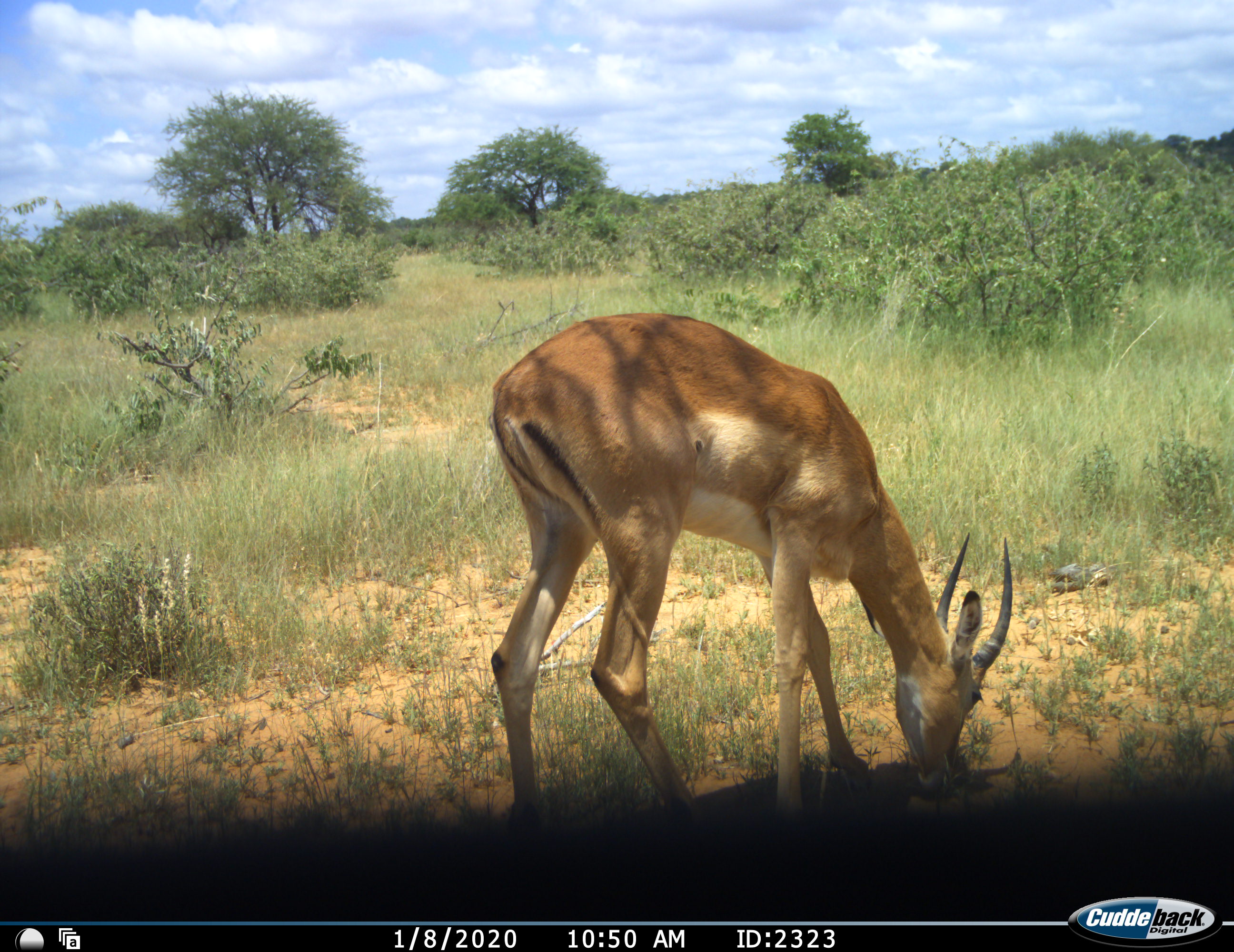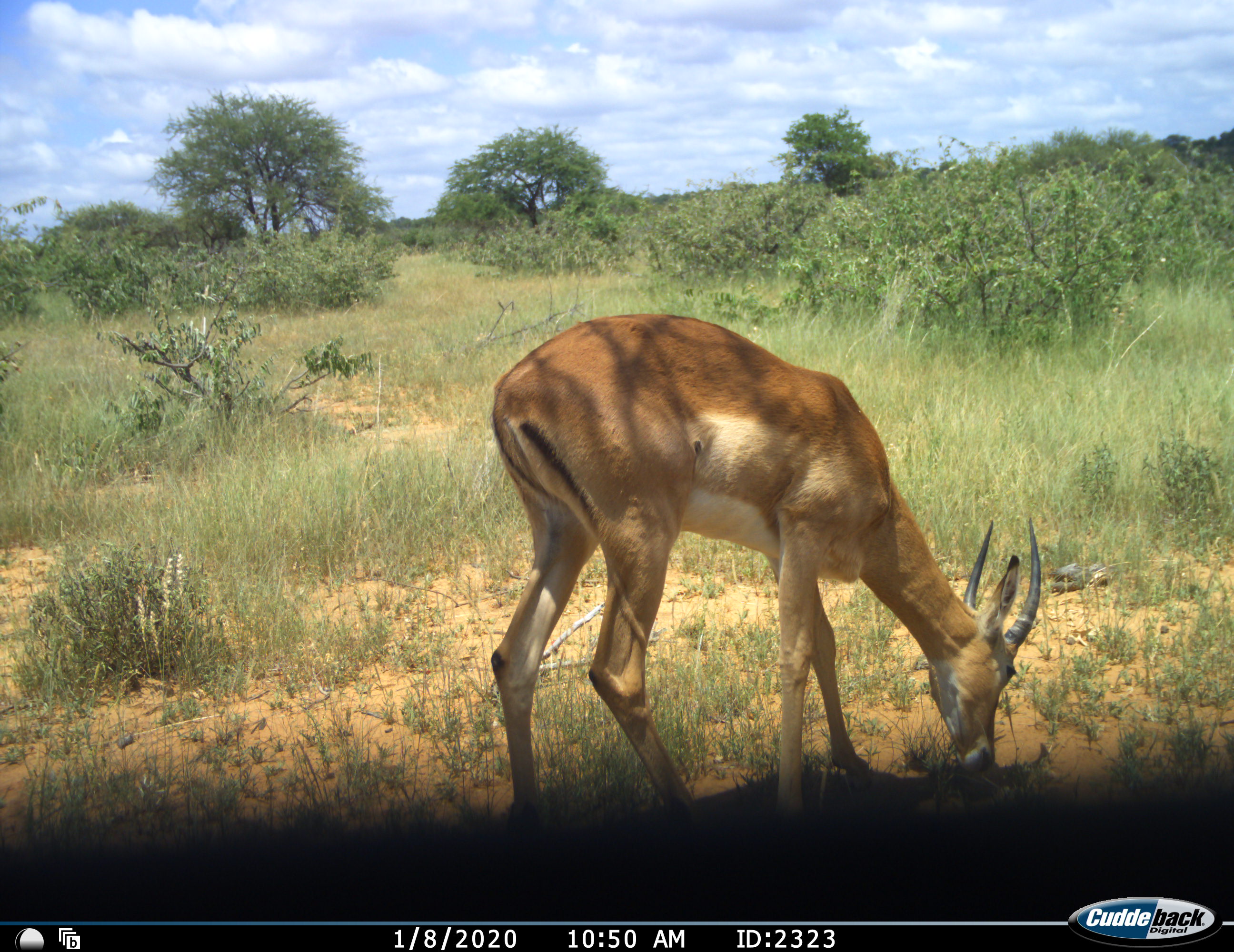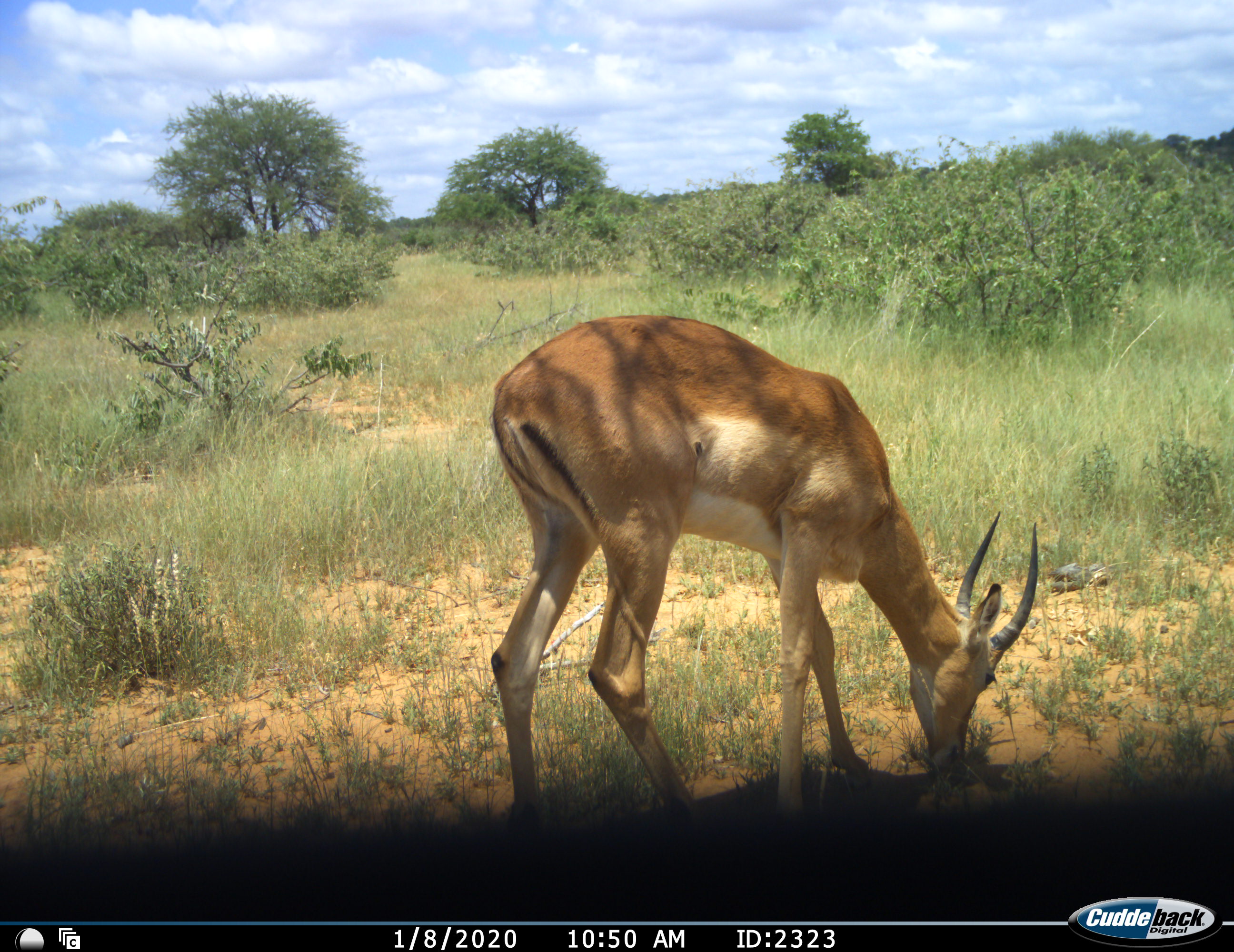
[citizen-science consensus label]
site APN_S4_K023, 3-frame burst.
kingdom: Animalia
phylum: Chordata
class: Mammalia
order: Artiodactyla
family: Bovidae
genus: Aepyceros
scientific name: Aepyceros melampus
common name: impala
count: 1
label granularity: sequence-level